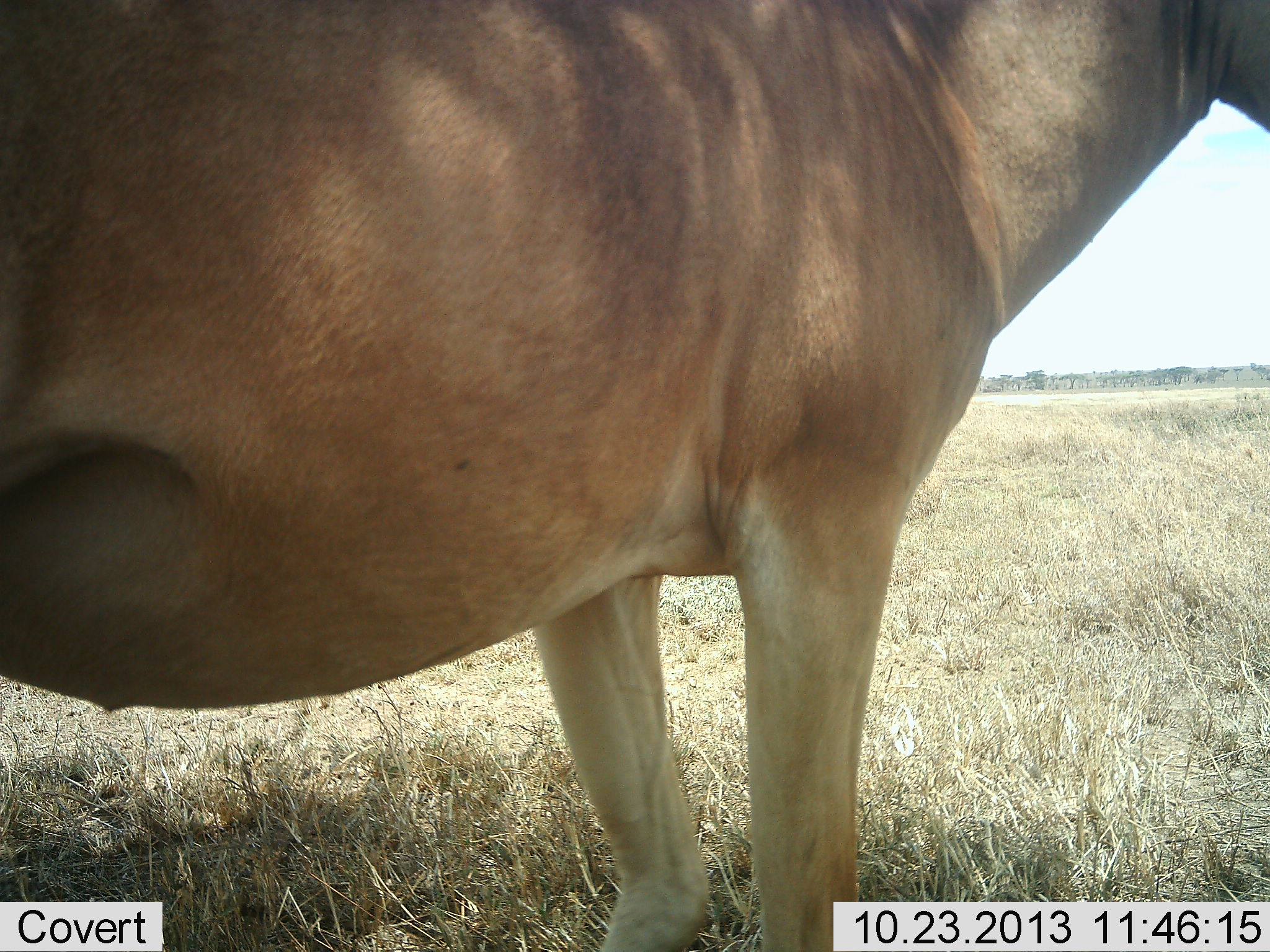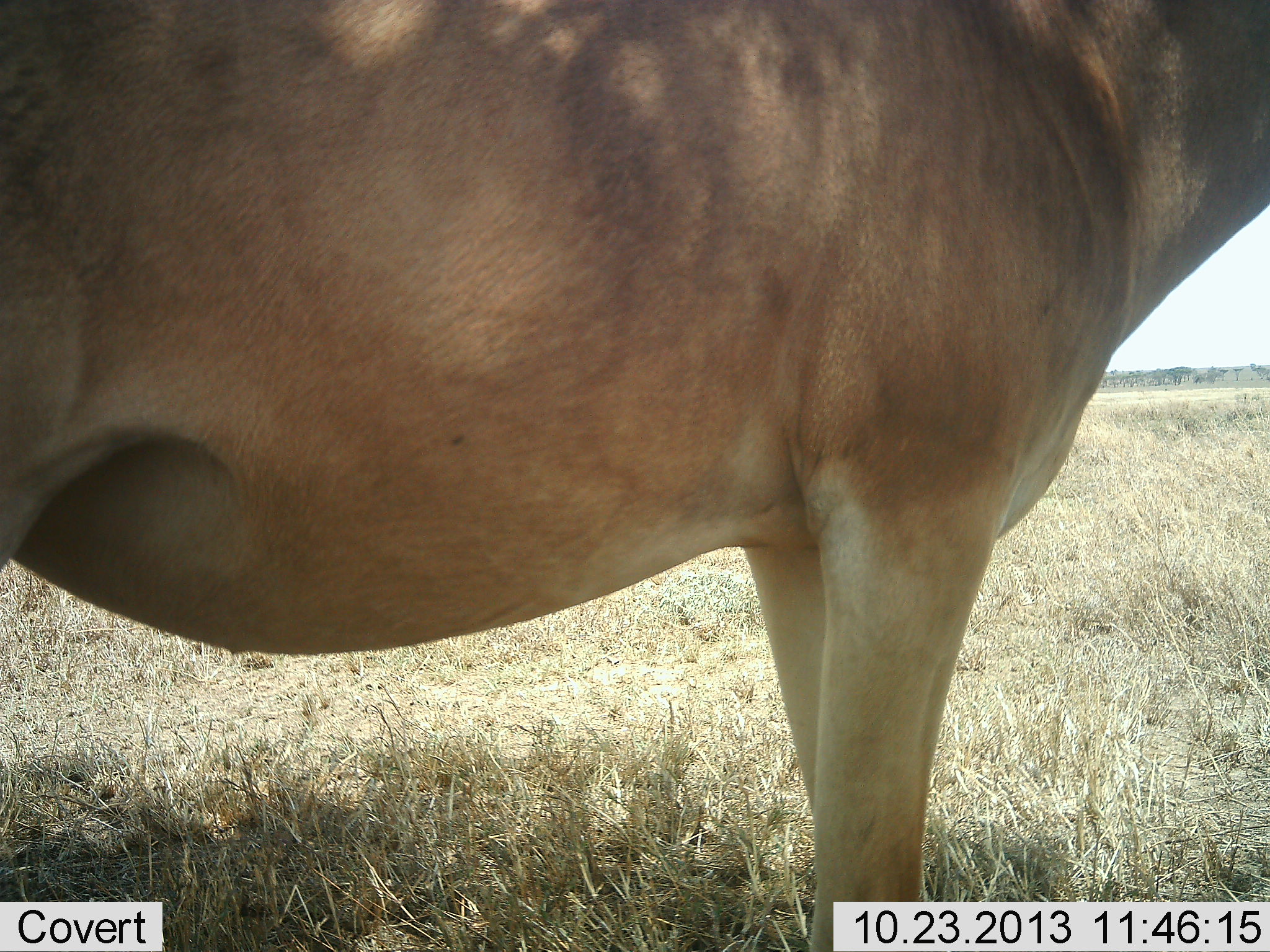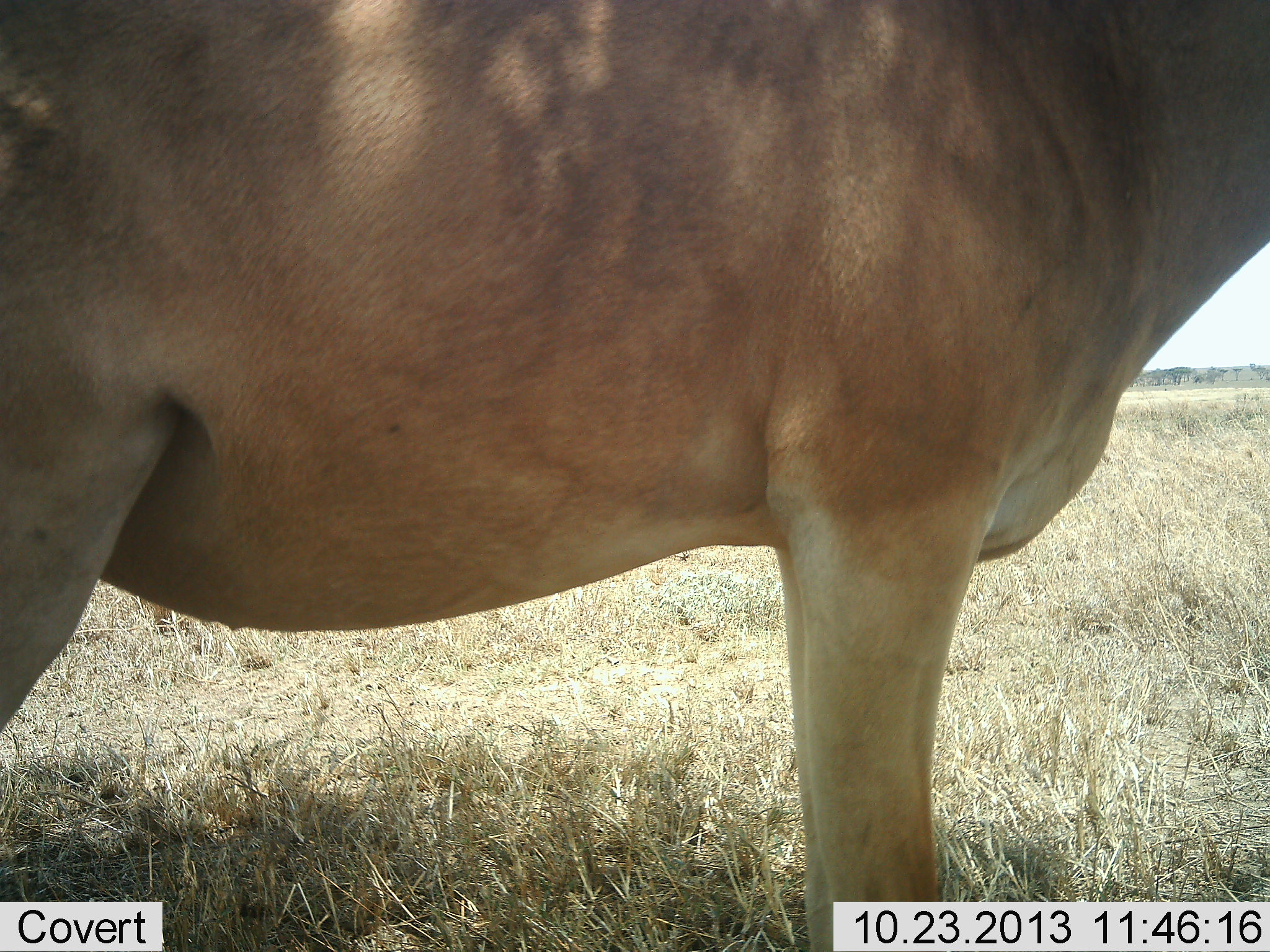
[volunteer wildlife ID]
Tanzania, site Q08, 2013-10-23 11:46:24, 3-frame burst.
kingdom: Animalia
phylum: Chordata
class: Mammalia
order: Artiodactyla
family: Bovidae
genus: Alcelaphus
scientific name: Alcelaphus buselaphus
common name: hartebeest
Hartebeest (Alcelaphus buselaphus), count 1. Behavior (volunteer vote fractions): standing 86%, resting 0%, moving 19%, interacting 0%. Young present (vote fraction): 0%. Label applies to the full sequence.